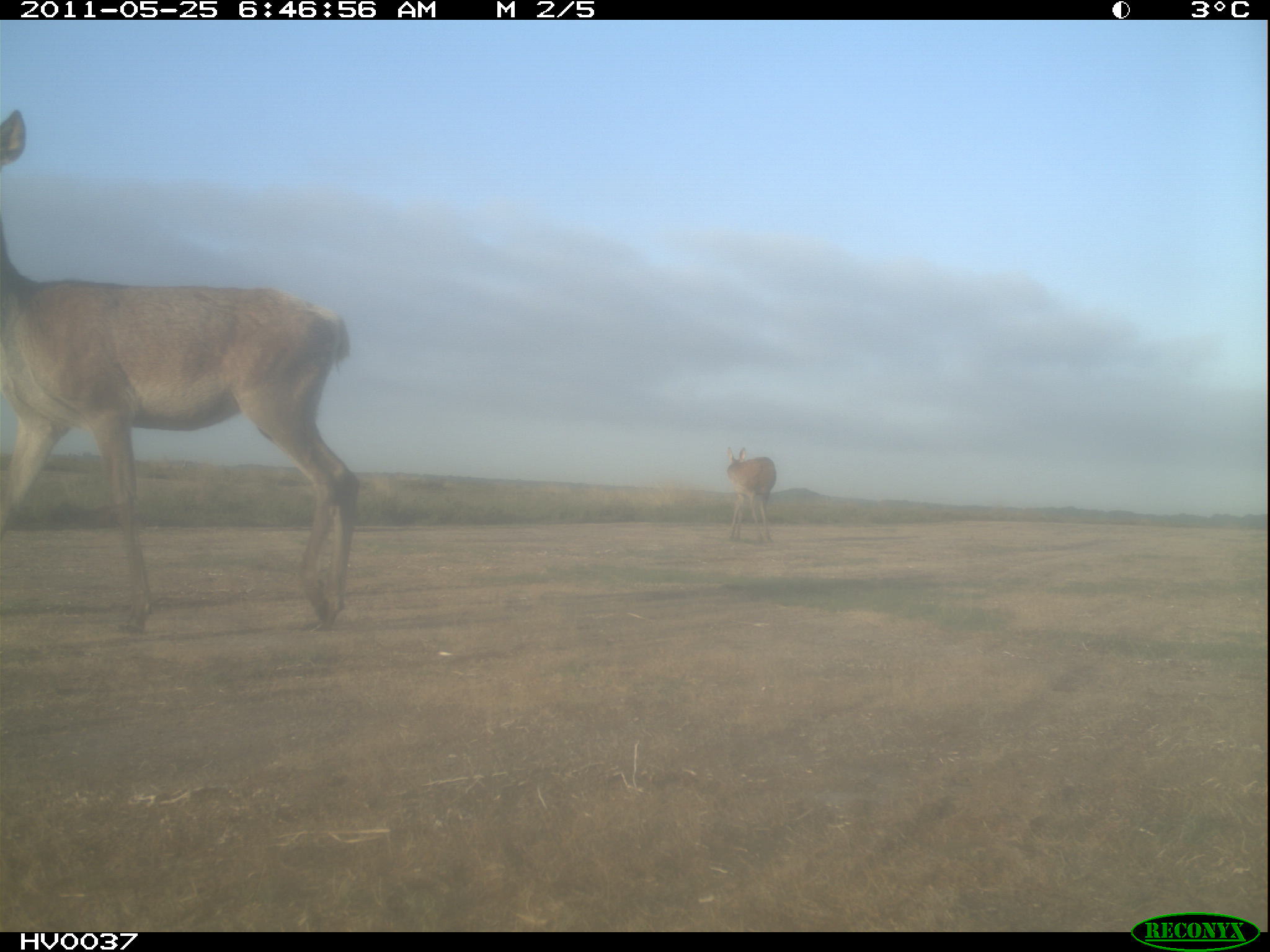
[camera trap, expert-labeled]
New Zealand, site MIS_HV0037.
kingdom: Animalia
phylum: Chordata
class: Mammalia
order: Artiodactyla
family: Cervidae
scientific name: Cervidae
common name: deer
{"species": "deer (Cervidae)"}